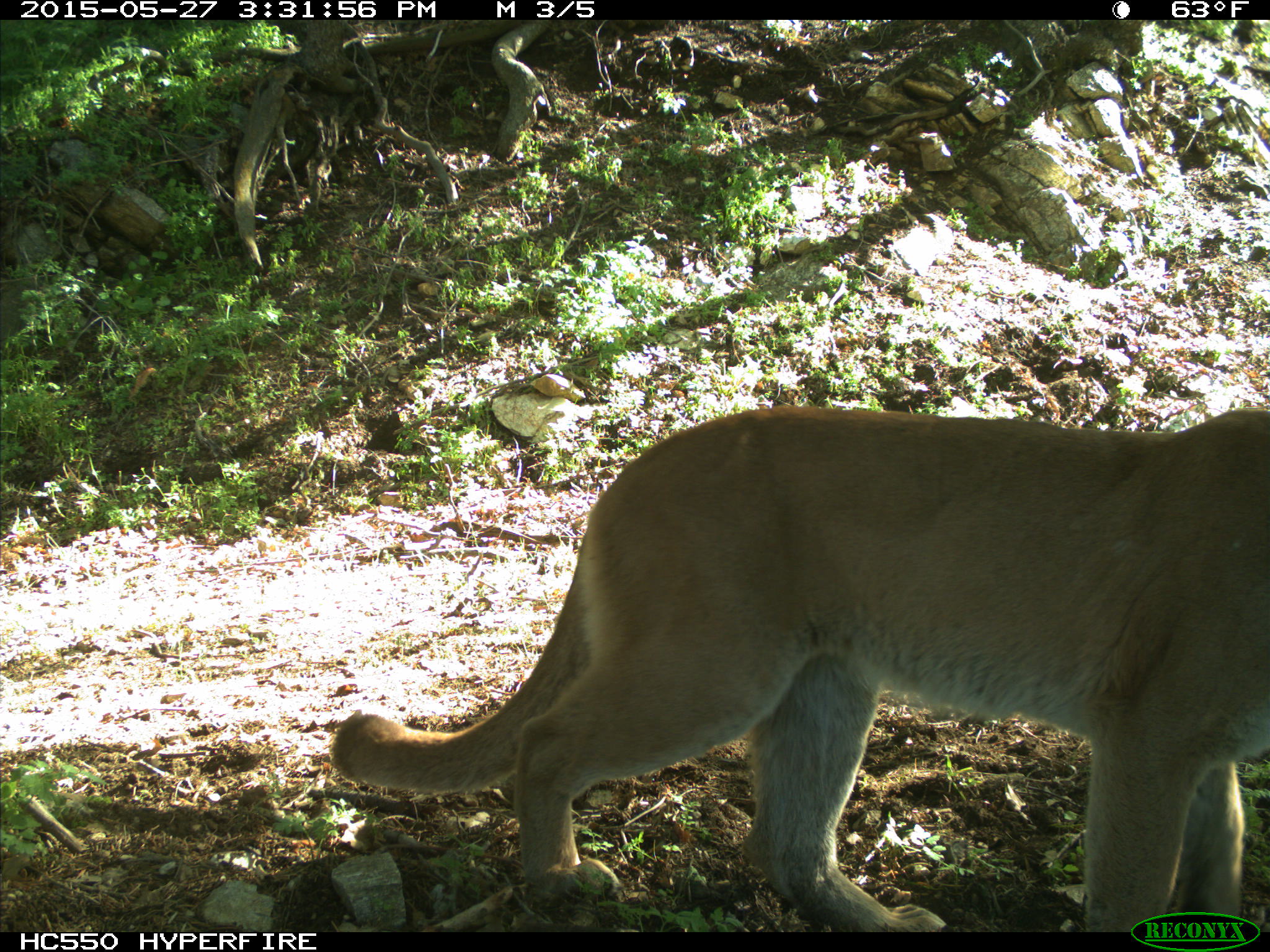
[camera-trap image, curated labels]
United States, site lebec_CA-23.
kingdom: Animalia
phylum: Chordata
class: Mammalia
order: Carnivora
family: Felidae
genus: Puma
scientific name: Puma concolor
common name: mountain lion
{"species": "Puma concolor (mountain lion)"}